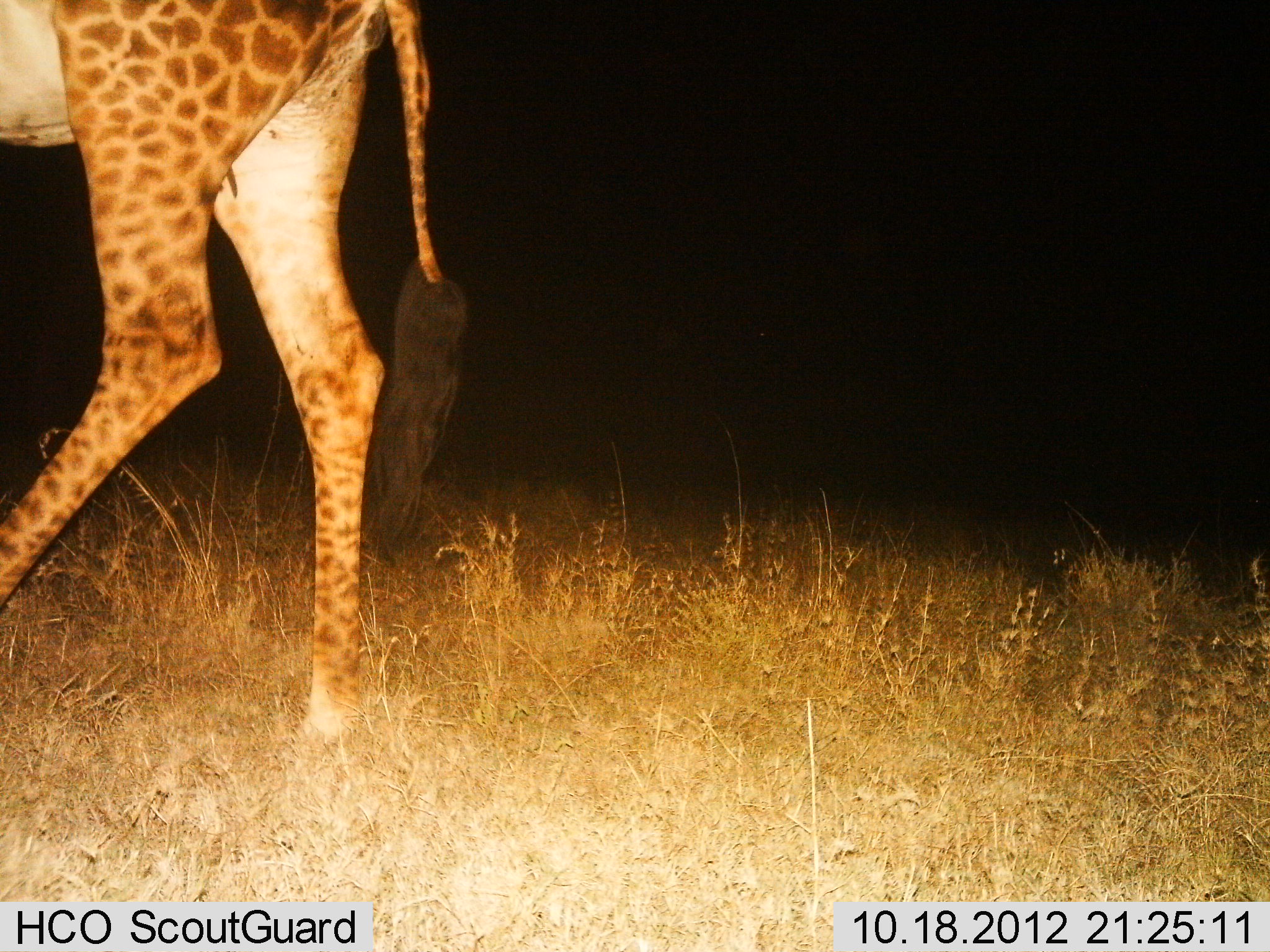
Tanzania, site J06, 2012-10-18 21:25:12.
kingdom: Animalia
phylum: Chordata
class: Mammalia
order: Artiodactyla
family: Giraffidae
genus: Giraffa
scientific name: Giraffa camelopardalis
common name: giraffe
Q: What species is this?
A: Giraffe (Giraffa camelopardalis).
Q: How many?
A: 1.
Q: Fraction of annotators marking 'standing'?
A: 20%.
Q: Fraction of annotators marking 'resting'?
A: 0%.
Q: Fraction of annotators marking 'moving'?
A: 90%.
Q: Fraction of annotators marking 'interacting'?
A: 0%.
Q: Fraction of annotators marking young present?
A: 0%.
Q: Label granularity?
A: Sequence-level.